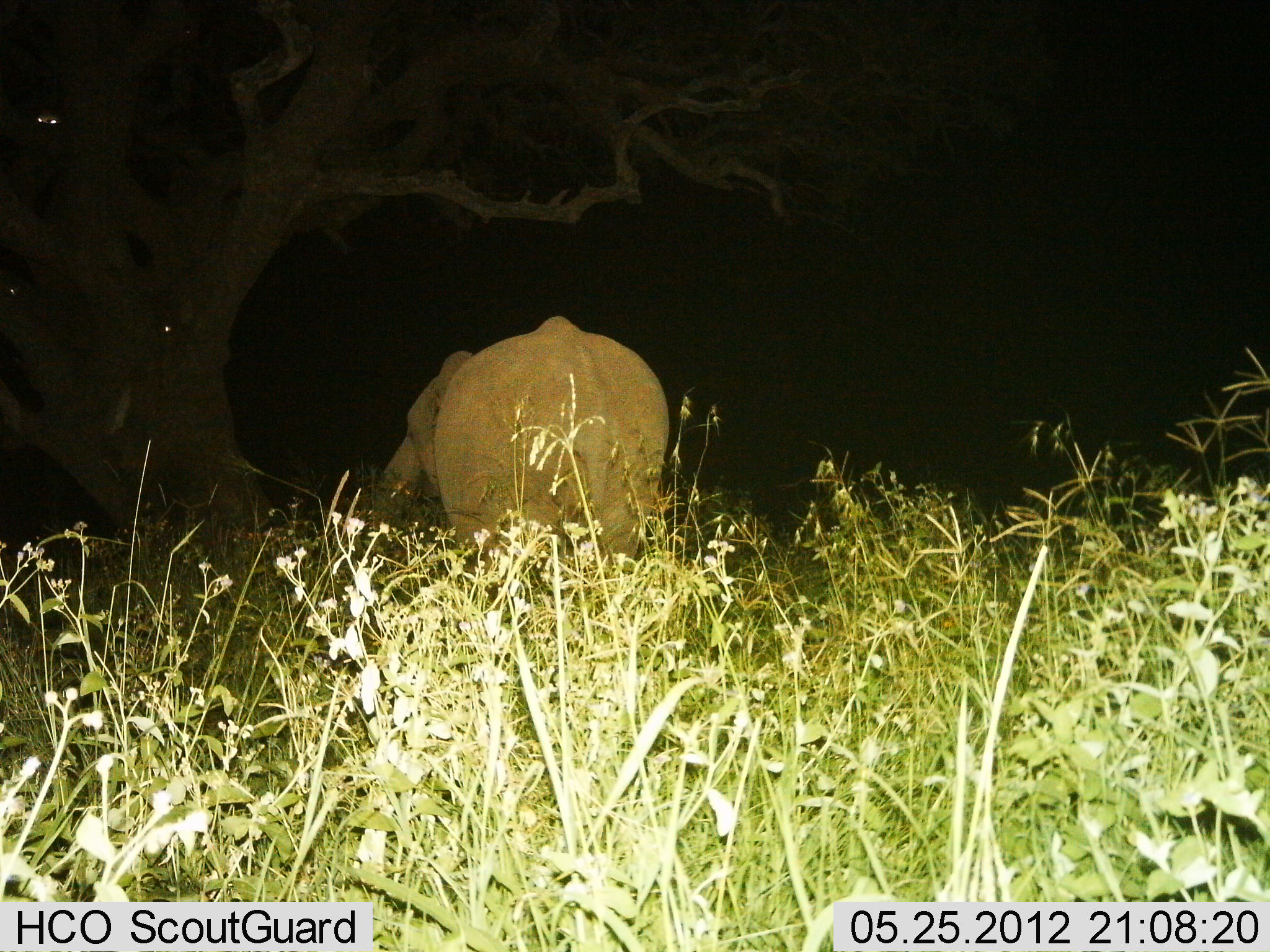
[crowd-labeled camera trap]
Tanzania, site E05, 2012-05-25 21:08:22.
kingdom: Animalia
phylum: Chordata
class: Mammalia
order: Proboscidea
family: Elephantidae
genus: Loxodonta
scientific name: Loxodonta africana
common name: african bush elephant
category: elephant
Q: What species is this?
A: Elephant (african bush elephant) (Loxodonta africana).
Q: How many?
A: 1.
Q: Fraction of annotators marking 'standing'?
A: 82%.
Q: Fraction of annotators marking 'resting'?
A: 0%.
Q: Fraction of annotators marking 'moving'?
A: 0%.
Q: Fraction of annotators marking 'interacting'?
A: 0%.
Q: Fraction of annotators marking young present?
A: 0%.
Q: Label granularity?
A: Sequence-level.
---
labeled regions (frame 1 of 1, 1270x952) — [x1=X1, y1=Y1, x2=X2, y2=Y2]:
animal: [x1=377, y1=315, x2=669, y2=619]